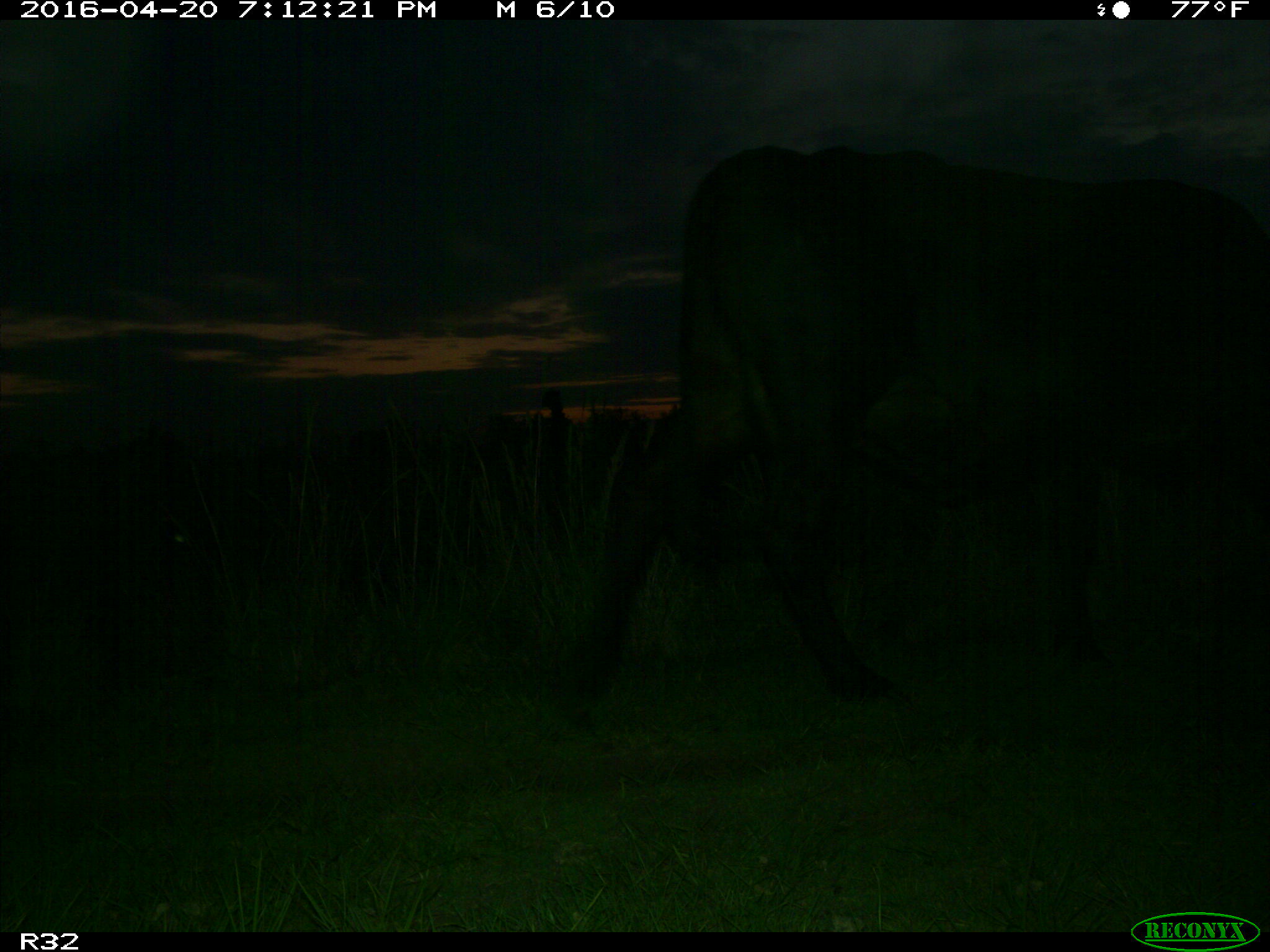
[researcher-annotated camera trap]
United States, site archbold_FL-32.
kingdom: Animalia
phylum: Chordata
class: Mammalia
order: Artiodactyla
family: Bovidae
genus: Bos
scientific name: Bos taurus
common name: domestic cow